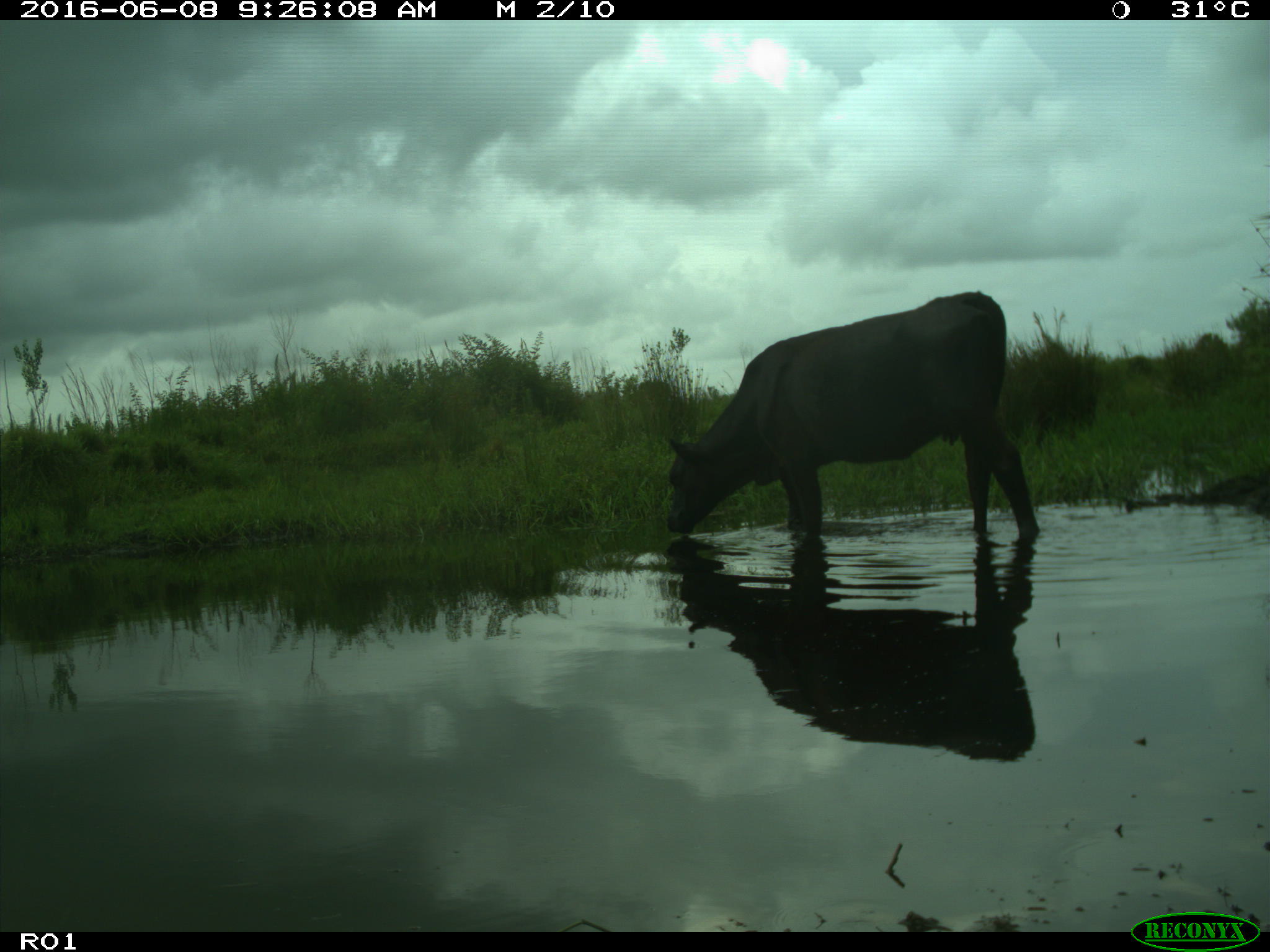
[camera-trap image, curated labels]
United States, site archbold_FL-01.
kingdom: Animalia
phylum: Chordata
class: Mammalia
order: Artiodactyla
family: Bovidae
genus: Bos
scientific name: Bos taurus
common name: domestic cow